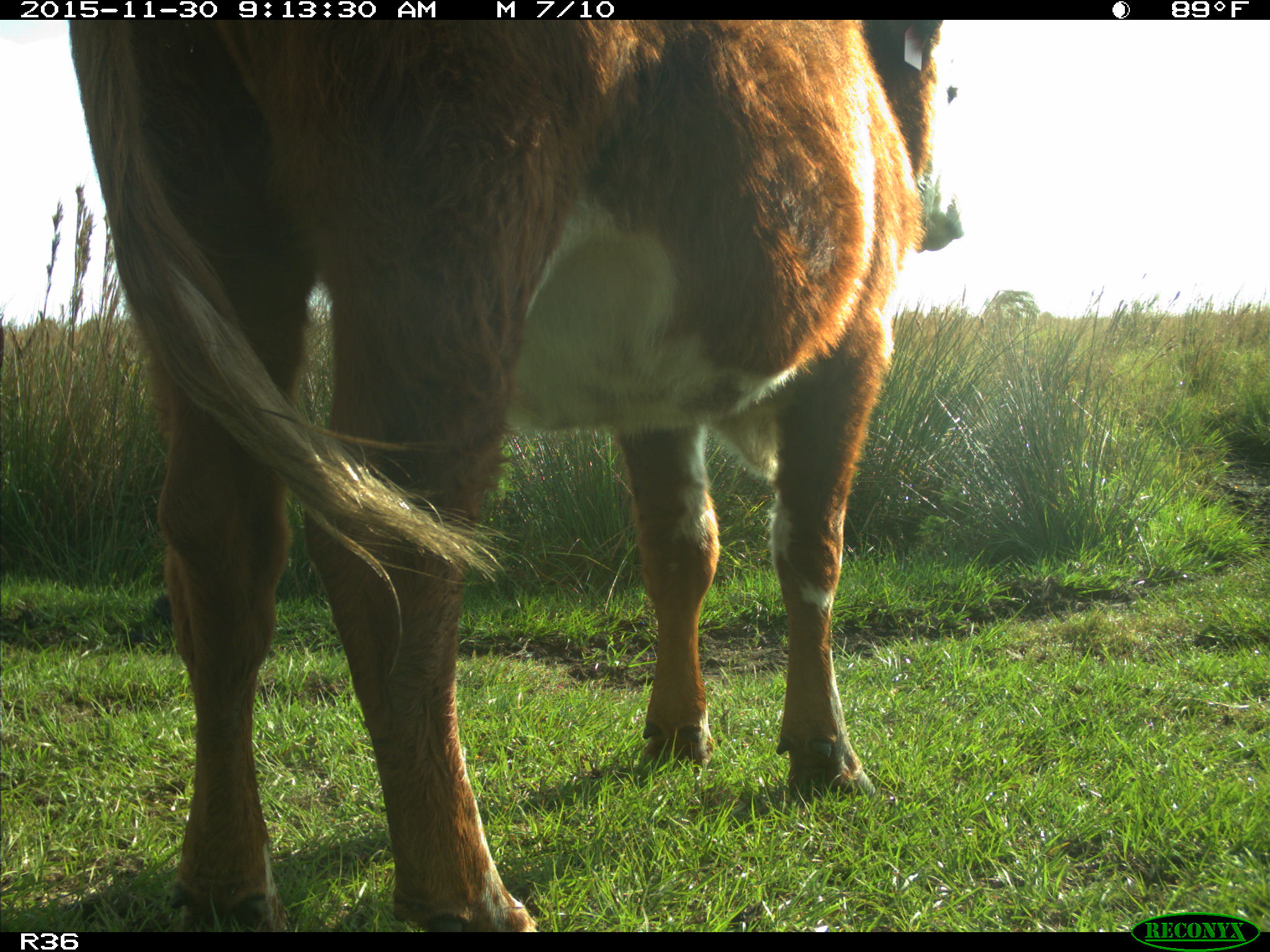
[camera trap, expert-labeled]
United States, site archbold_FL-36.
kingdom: Animalia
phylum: Chordata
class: Mammalia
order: Artiodactyla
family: Bovidae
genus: Bos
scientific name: Bos taurus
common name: domestic cow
Bos taurus (domestic cow).